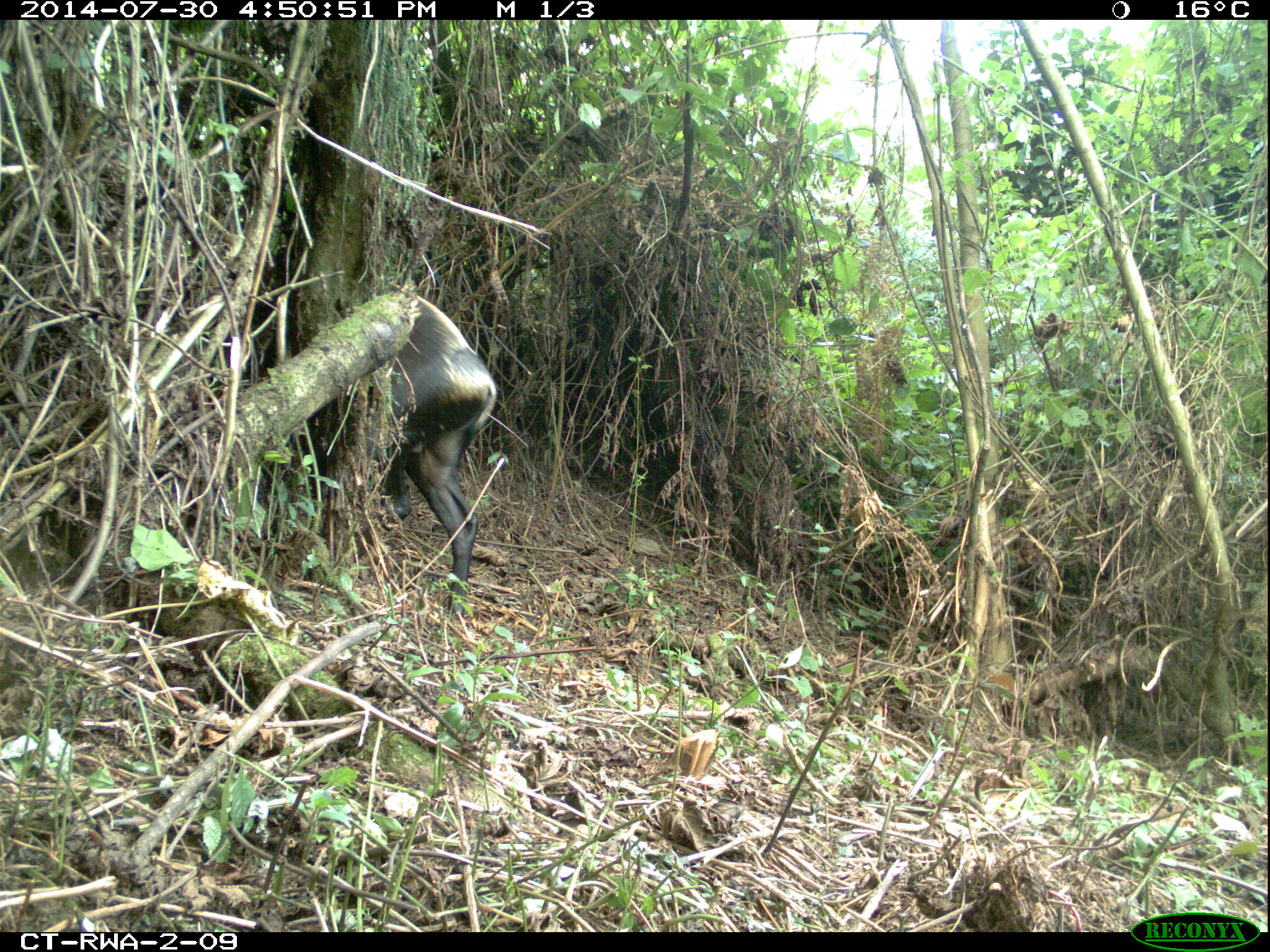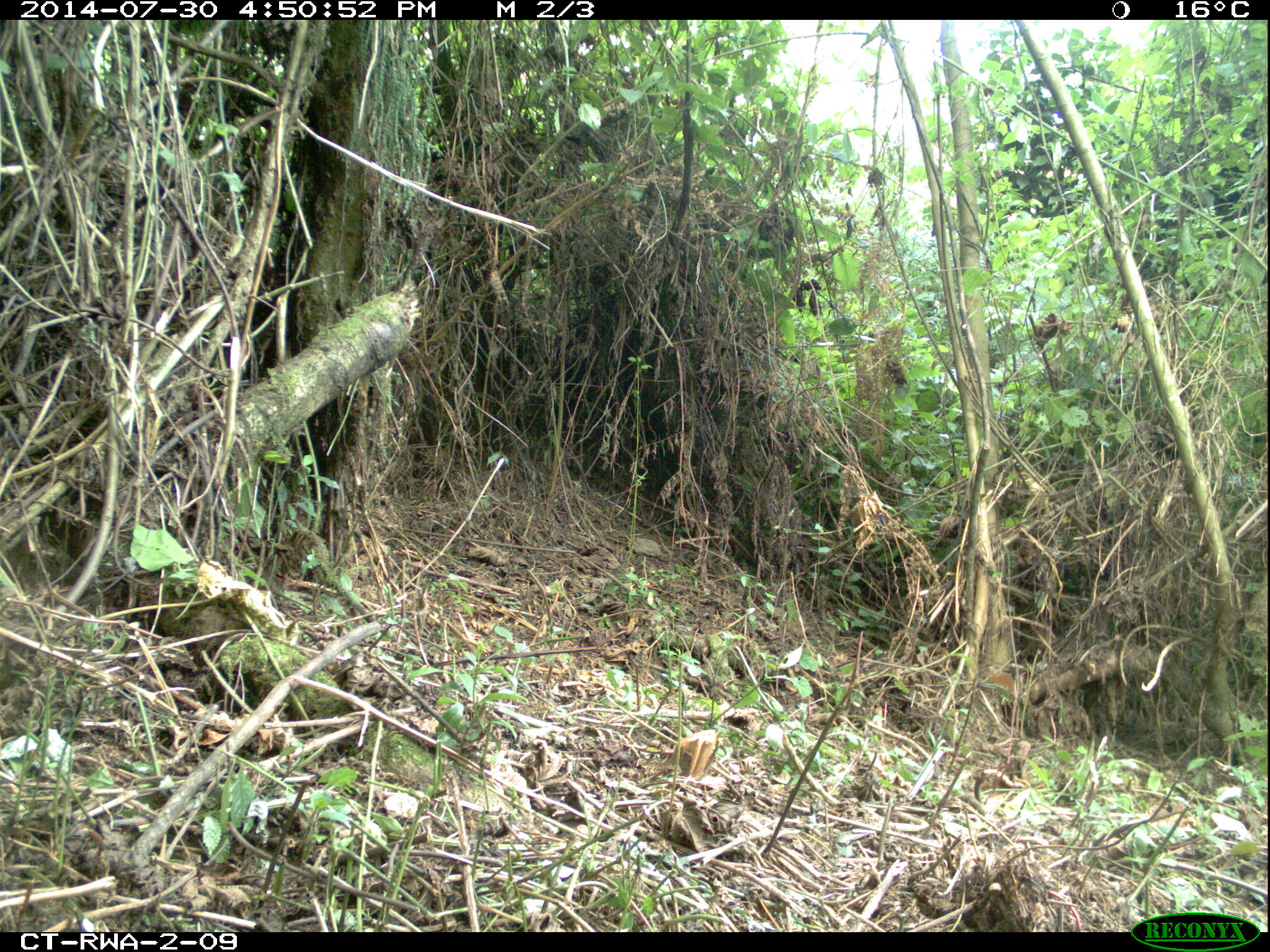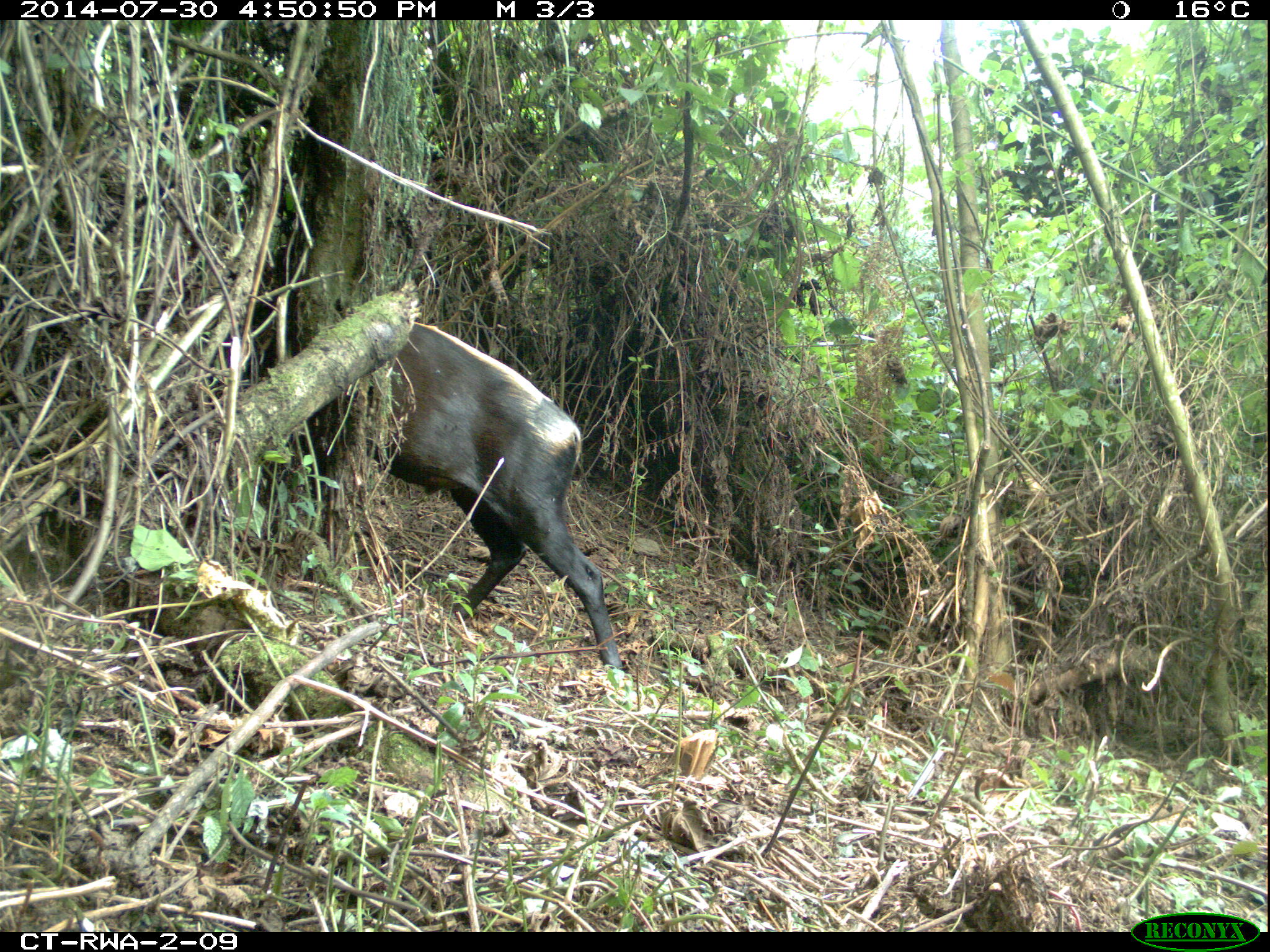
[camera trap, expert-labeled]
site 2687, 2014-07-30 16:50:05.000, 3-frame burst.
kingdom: Animalia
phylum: Chordata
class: Mammalia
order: Artiodactyla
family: Bovidae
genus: Cephalophus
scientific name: Cephalophus silvicultor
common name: light-backed duiker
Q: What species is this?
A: Cephalophus silvicultor (light-backed duiker).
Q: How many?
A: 1.